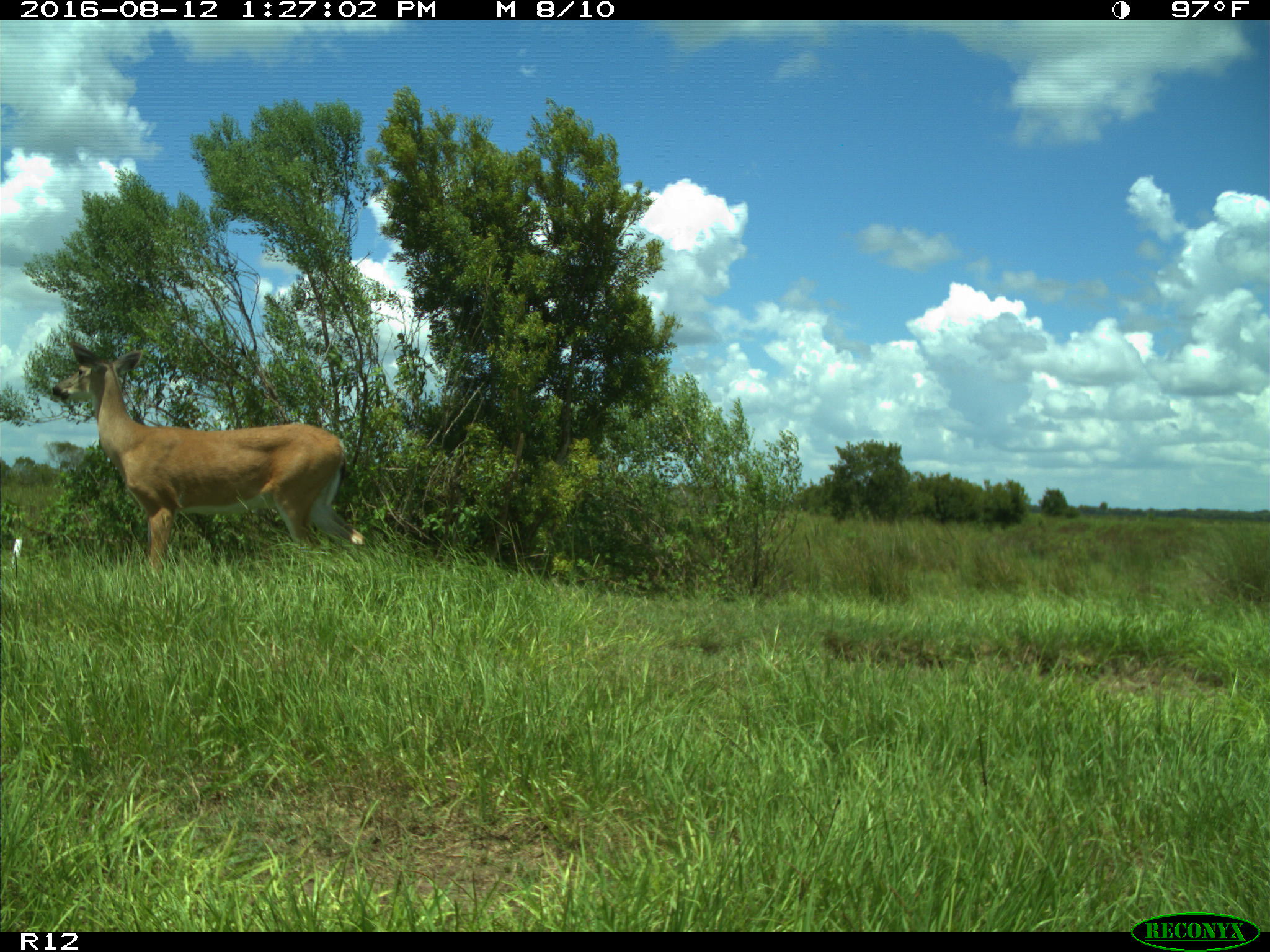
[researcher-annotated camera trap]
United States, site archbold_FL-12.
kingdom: Animalia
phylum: Chordata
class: Mammalia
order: Artiodactyla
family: Cervidae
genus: Odocoileus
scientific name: Odocoileus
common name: deer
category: unidentified deer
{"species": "unidentified deer (deer) (Odocoileus)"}